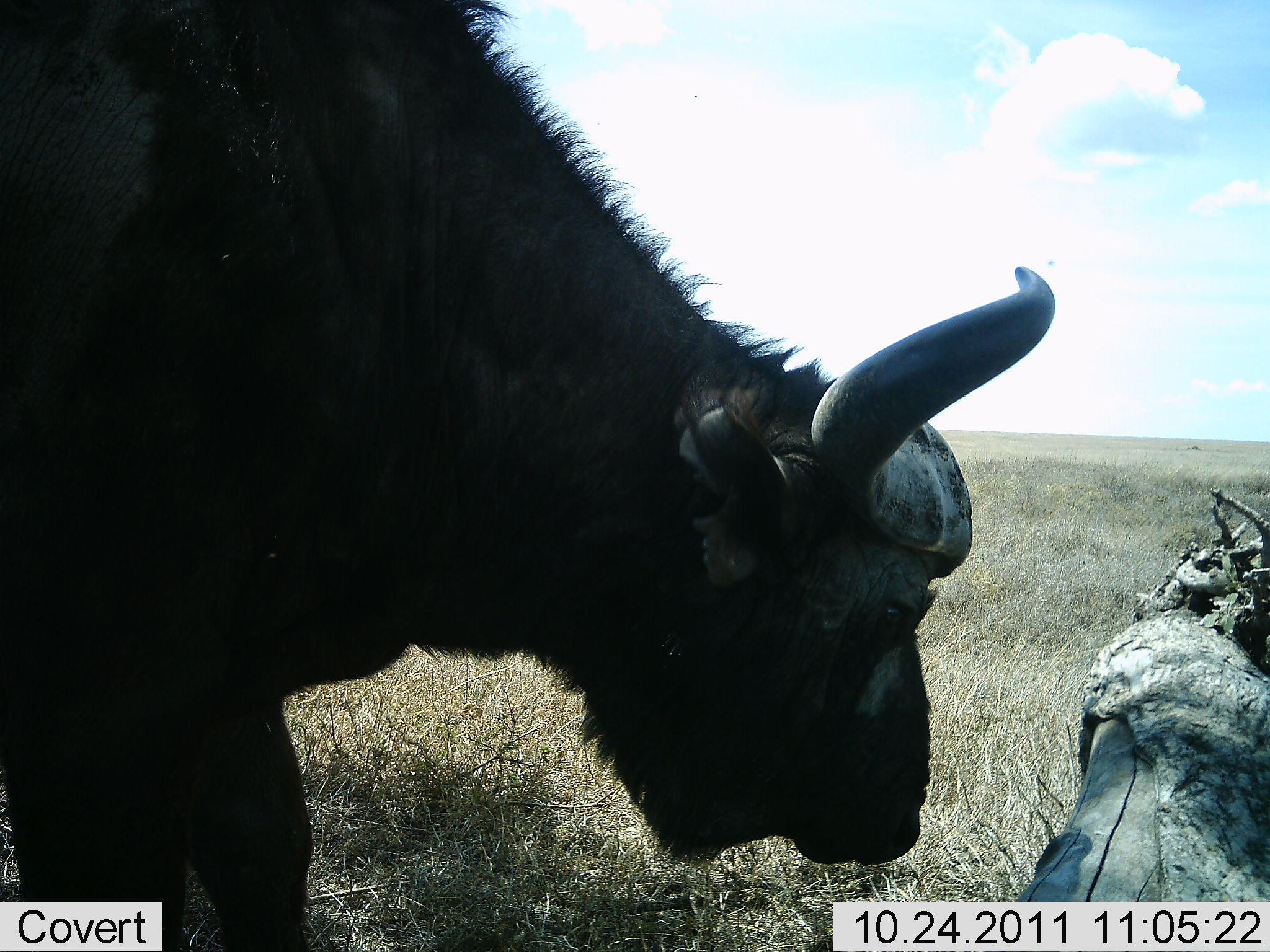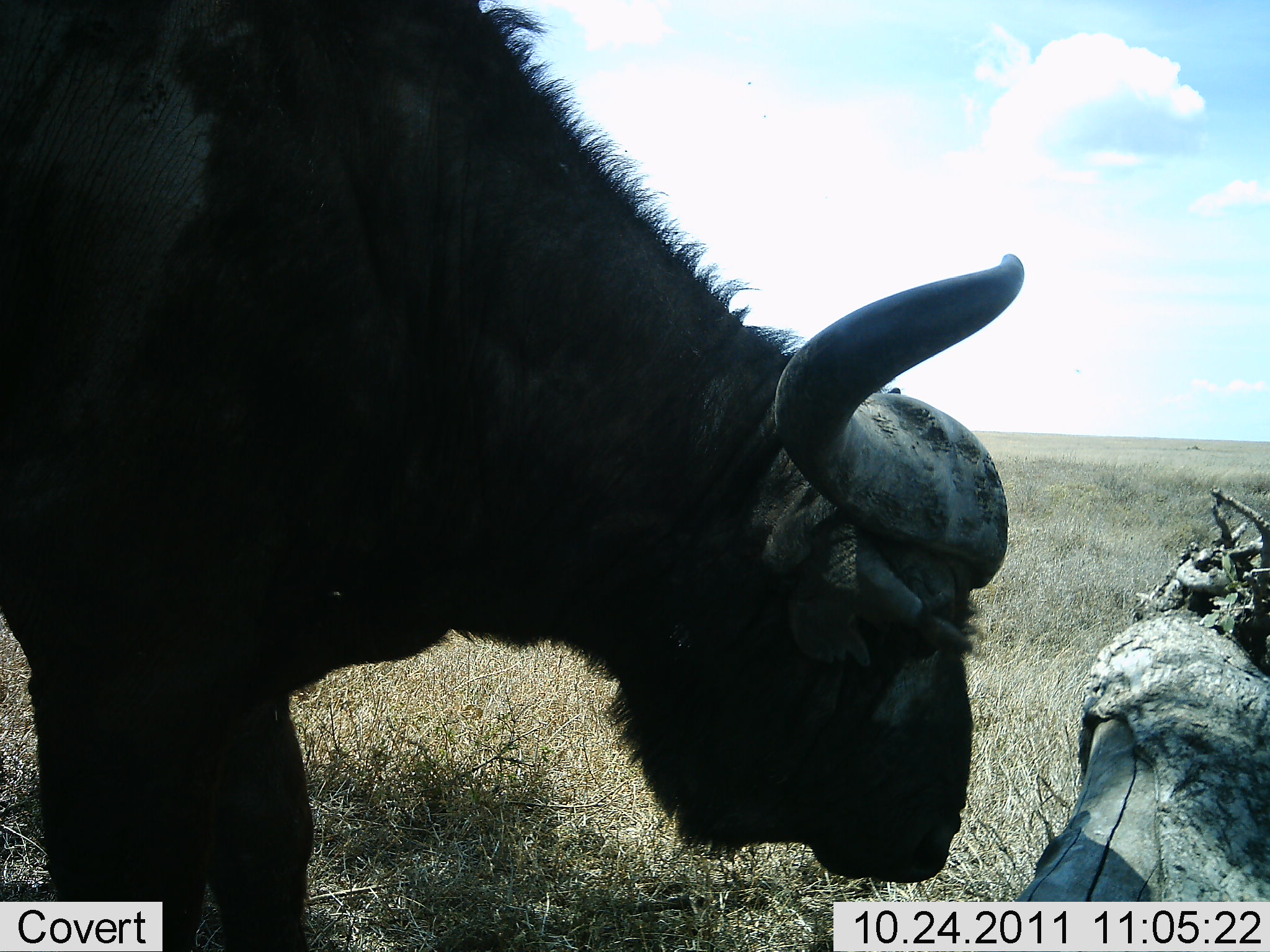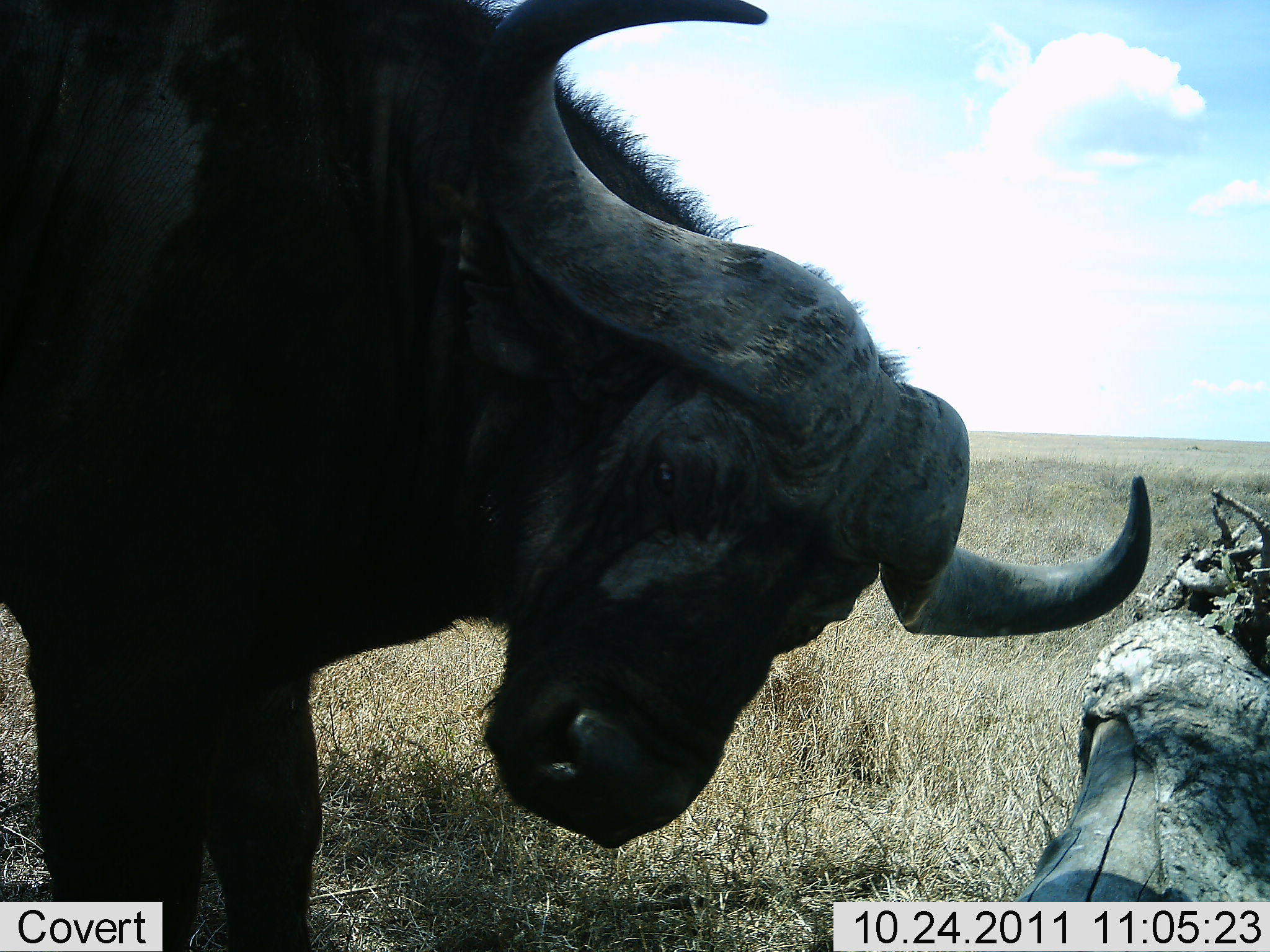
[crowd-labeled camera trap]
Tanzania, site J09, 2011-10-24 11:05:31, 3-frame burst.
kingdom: Animalia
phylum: Chordata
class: Mammalia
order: Artiodactyla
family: Bovidae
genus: Syncerus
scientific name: Syncerus caffer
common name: cape buffalo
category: buffalo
Buffalo (cape buffalo) (Syncerus caffer), count 1. Behavior (volunteer vote fractions): standing 83%, resting 0%, moving 8%, interacting 25%. Young present (vote fraction): 0%. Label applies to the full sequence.